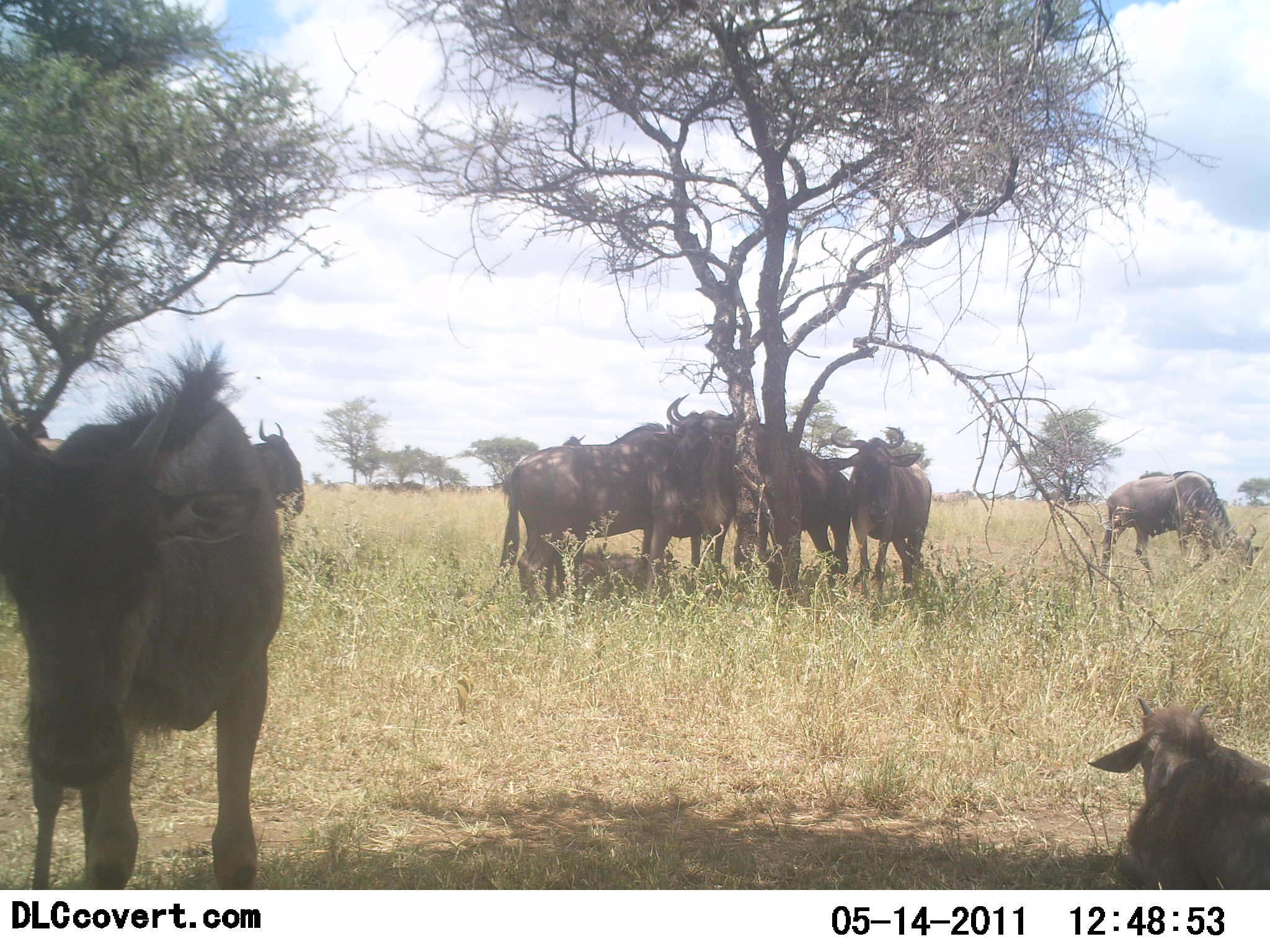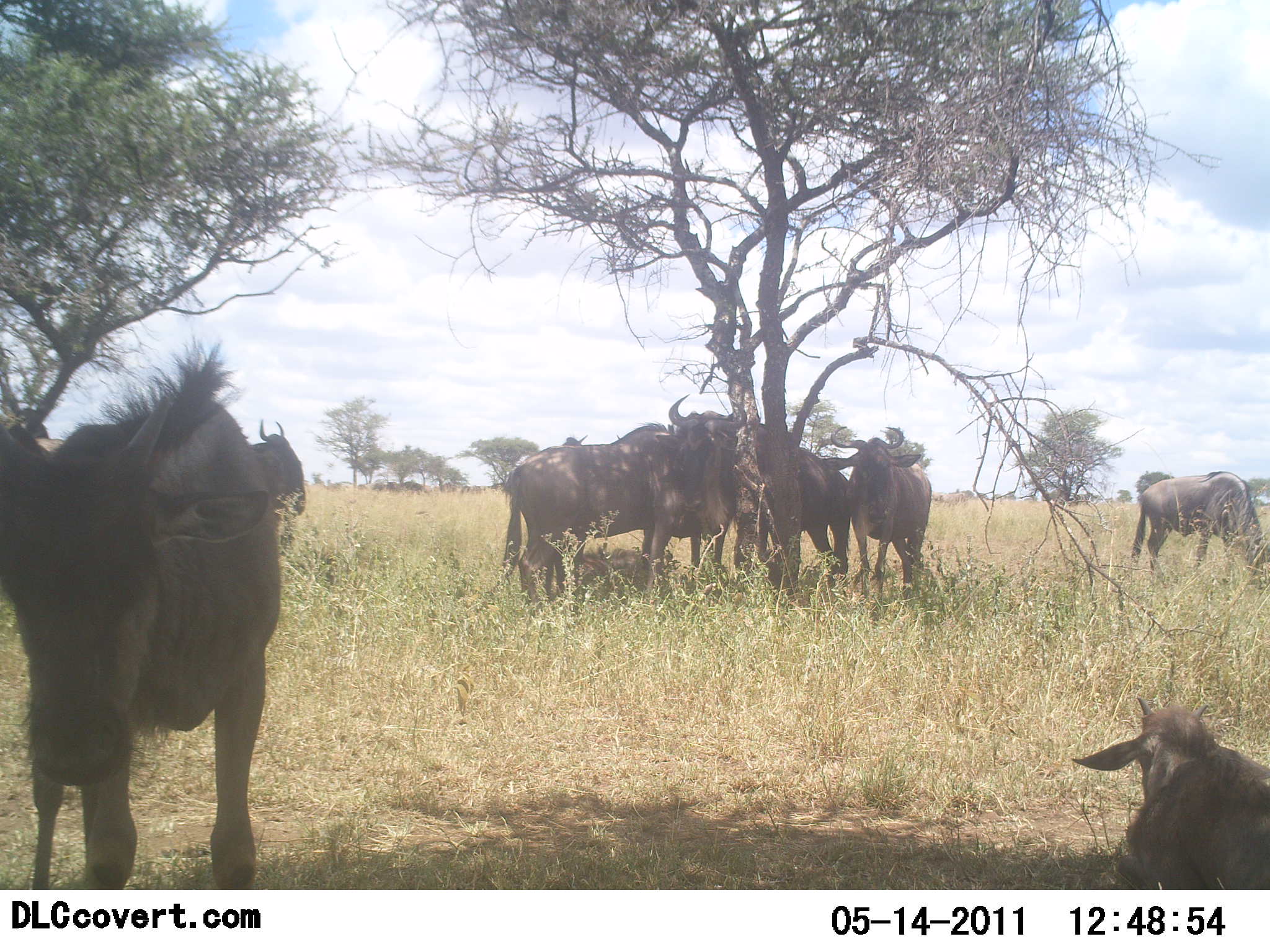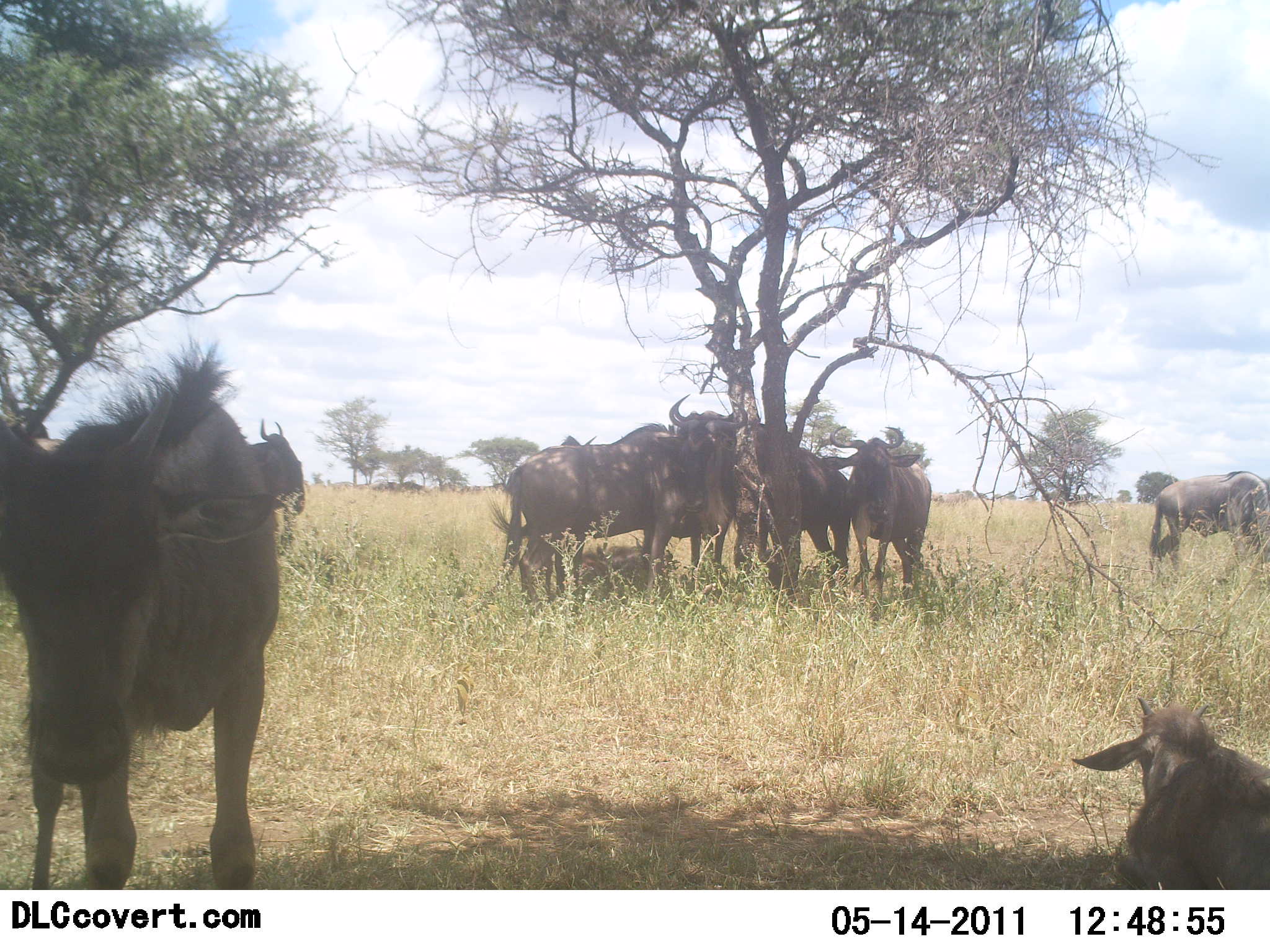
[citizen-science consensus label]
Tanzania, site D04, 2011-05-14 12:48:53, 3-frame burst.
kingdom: Animalia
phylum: Chordata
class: Mammalia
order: Artiodactyla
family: Bovidae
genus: Connochaetes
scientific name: Connochaetes taurinus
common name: blue wildebeest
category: wildebeest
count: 9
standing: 91%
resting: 91%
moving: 18%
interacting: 18%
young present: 27%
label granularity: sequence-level